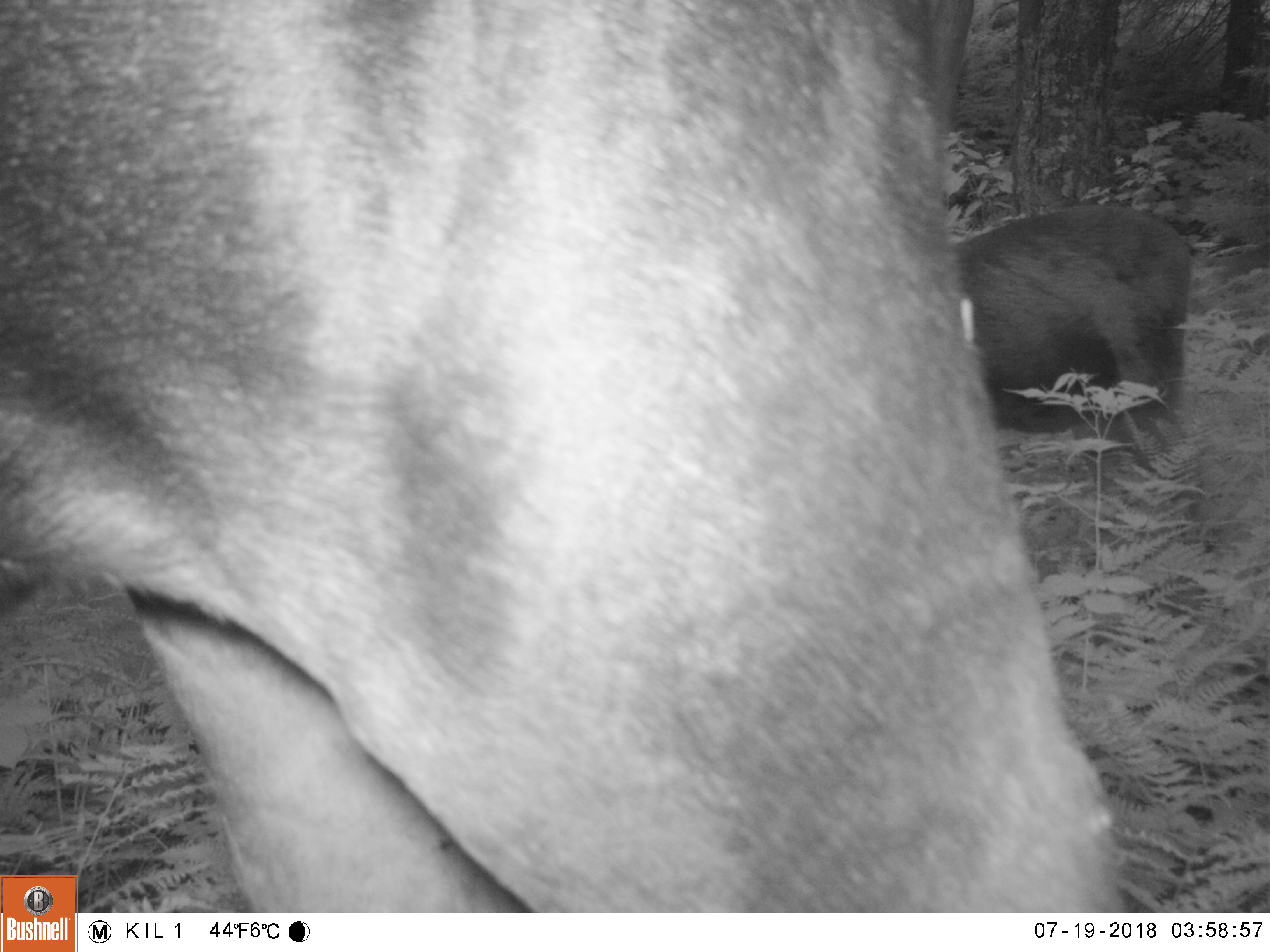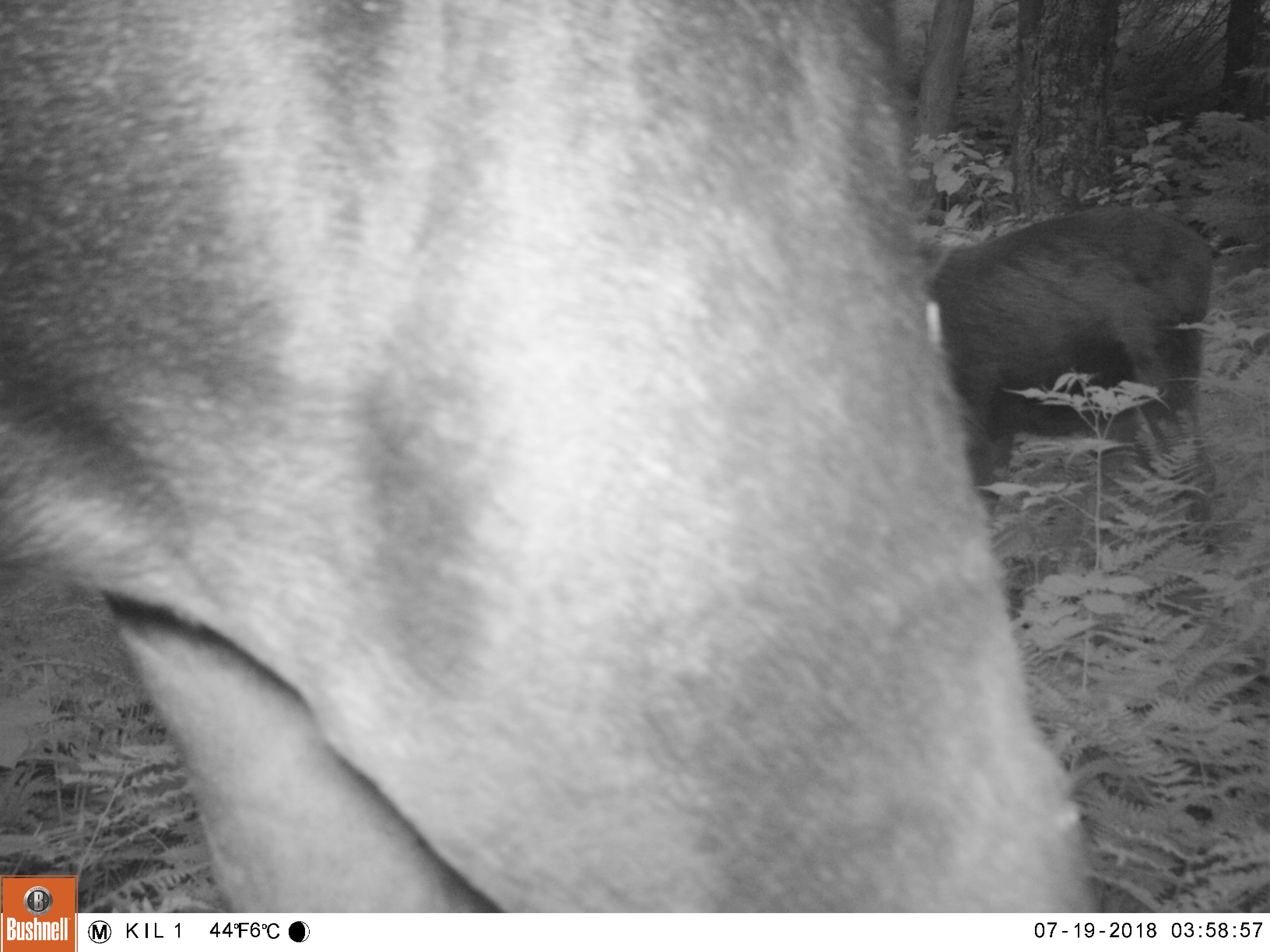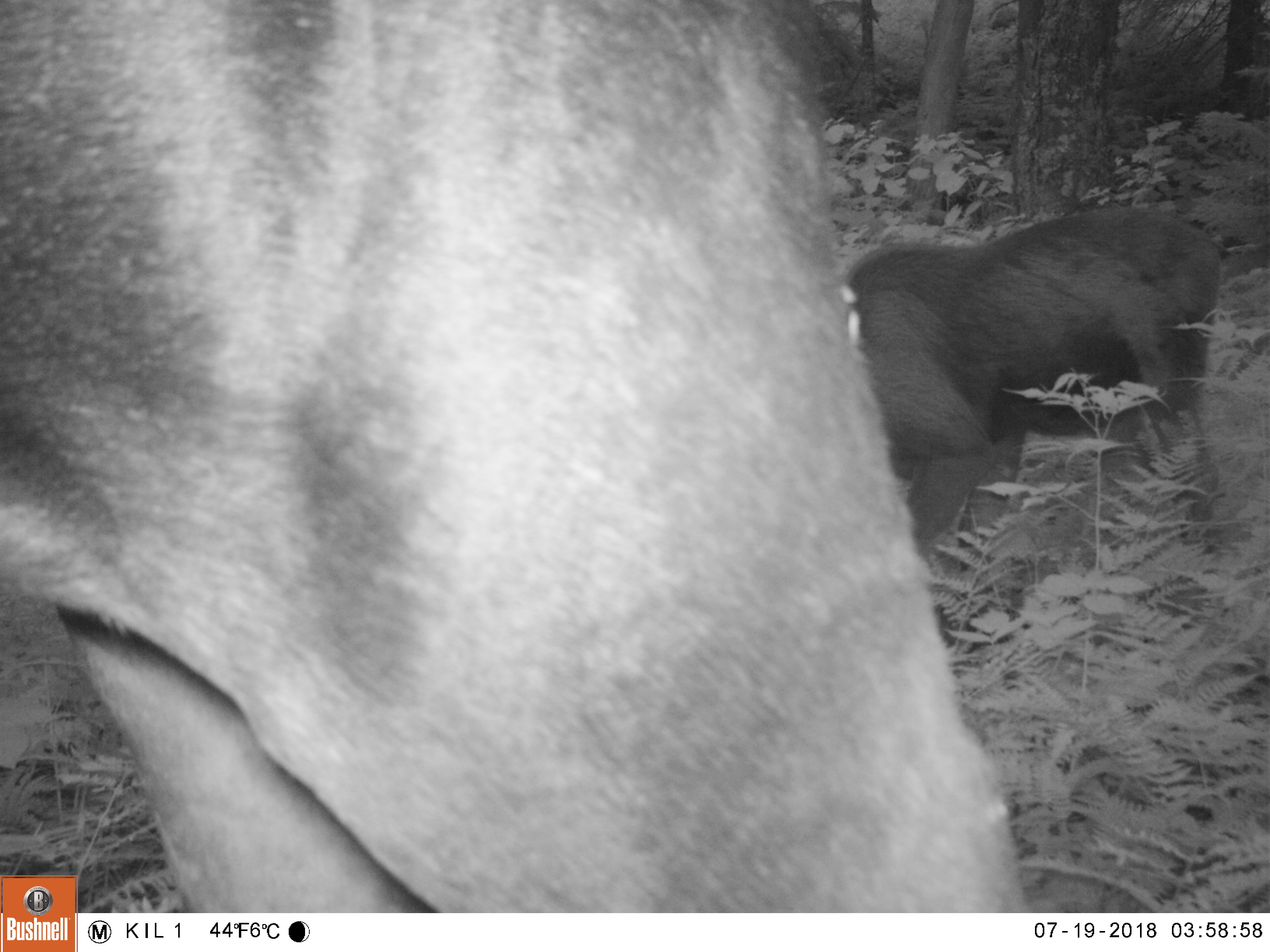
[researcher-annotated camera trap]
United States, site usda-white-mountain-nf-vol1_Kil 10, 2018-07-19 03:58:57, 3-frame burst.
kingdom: Animalia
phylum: Chordata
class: Mammalia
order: Artiodactyla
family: Cervidae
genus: Alces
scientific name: Alces alces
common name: moose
Moose (Alces alces).